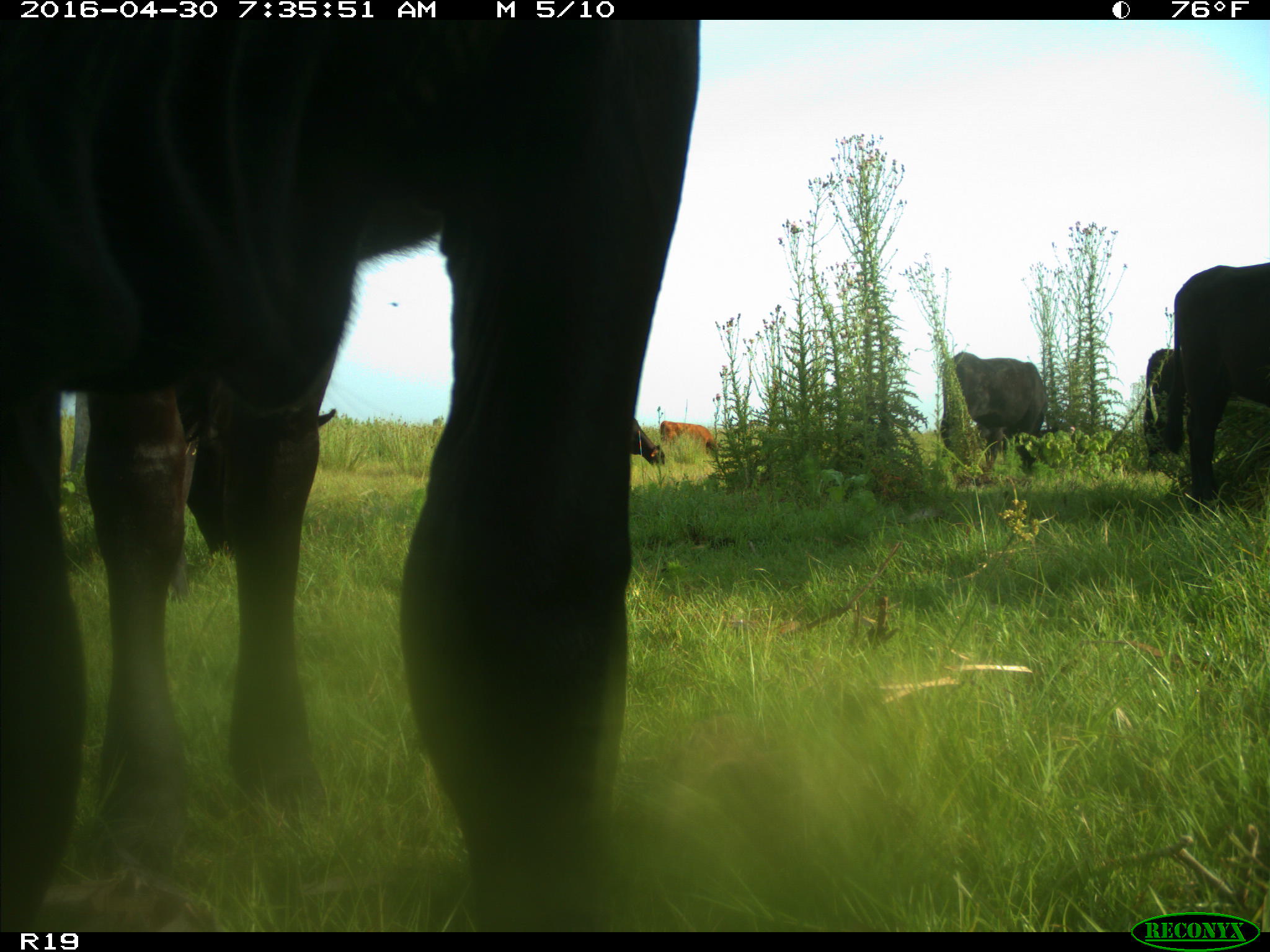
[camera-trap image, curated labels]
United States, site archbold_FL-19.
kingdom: Animalia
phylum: Chordata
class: Mammalia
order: Artiodactyla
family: Bovidae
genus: Bos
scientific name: Bos taurus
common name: domestic cow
Bos taurus (domestic cow).